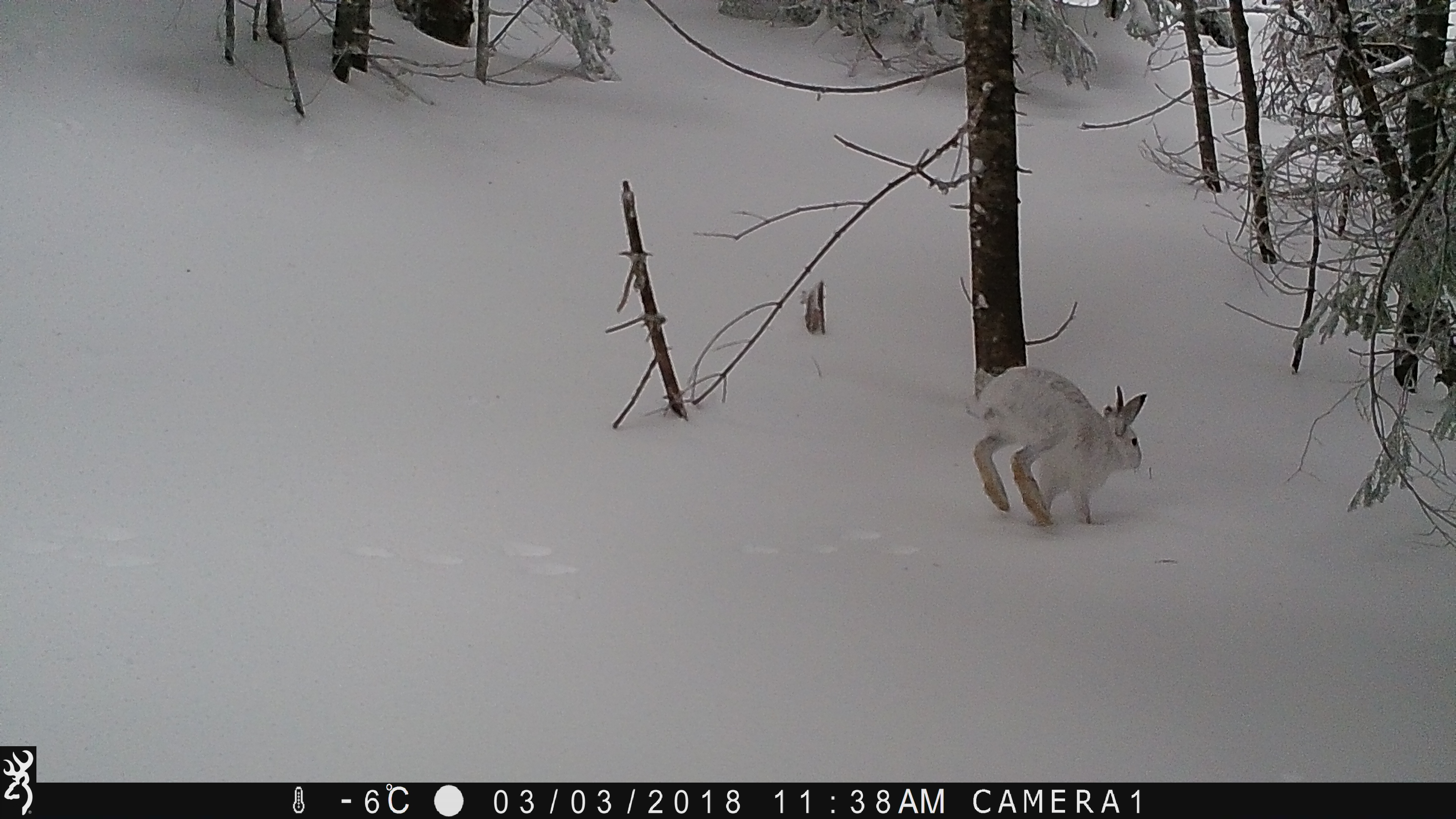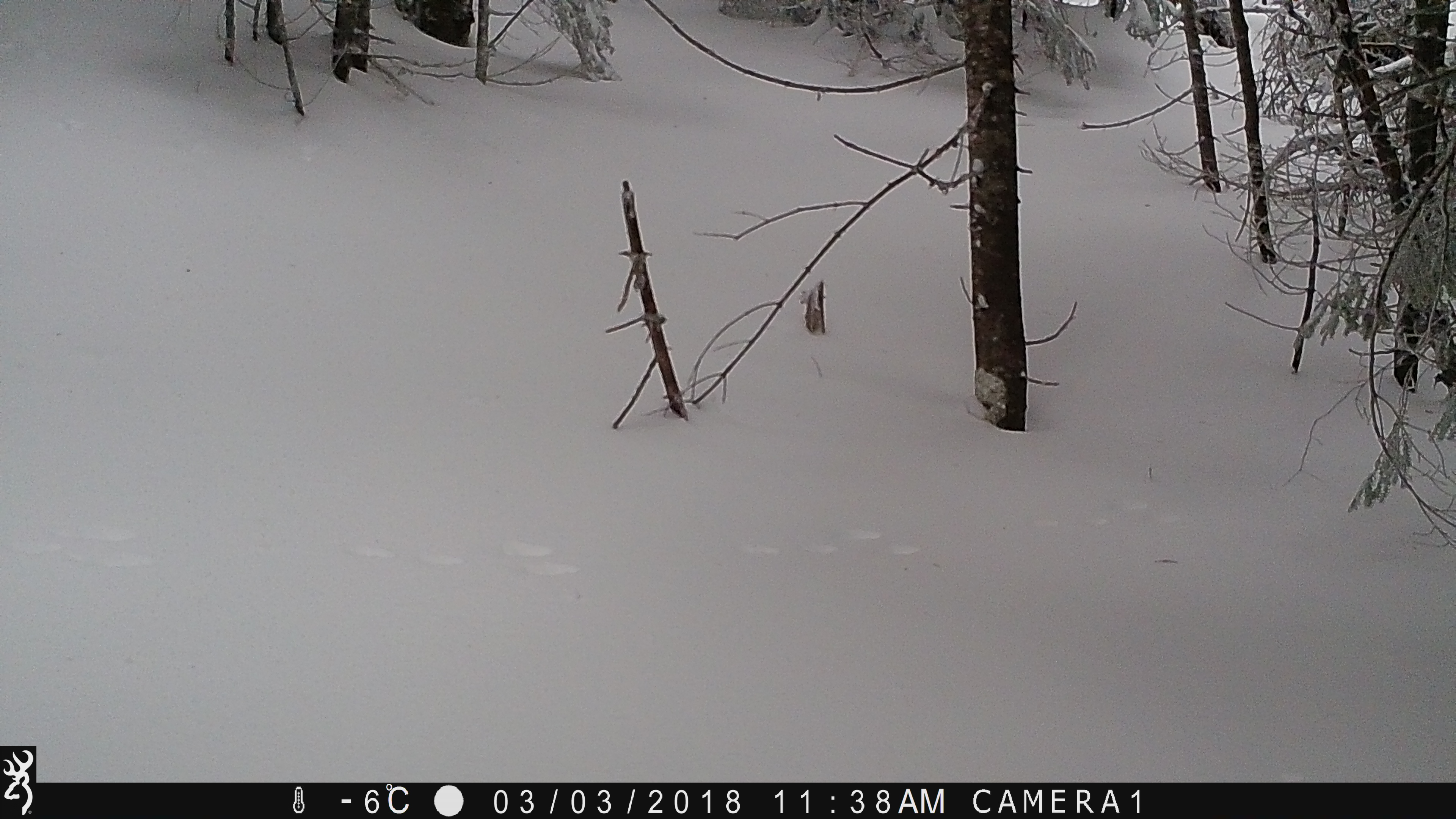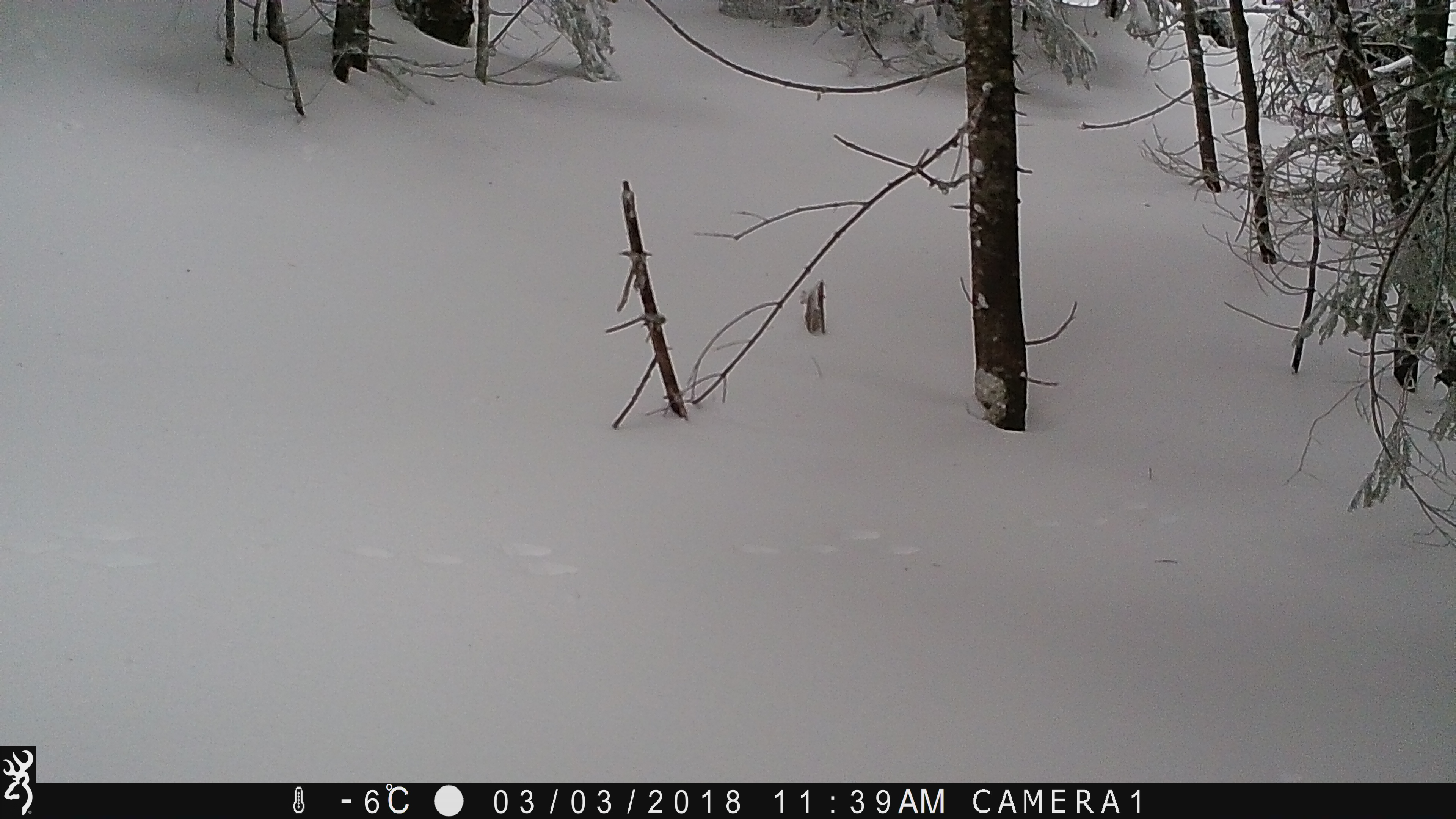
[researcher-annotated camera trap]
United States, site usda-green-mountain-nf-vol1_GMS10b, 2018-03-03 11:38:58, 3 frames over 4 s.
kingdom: Animalia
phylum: Chordata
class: Mammalia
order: Lagomorpha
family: Leporidae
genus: Lepus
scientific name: Lepus americanus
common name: snowshoe hare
Snowshoe hare (Lepus americanus).